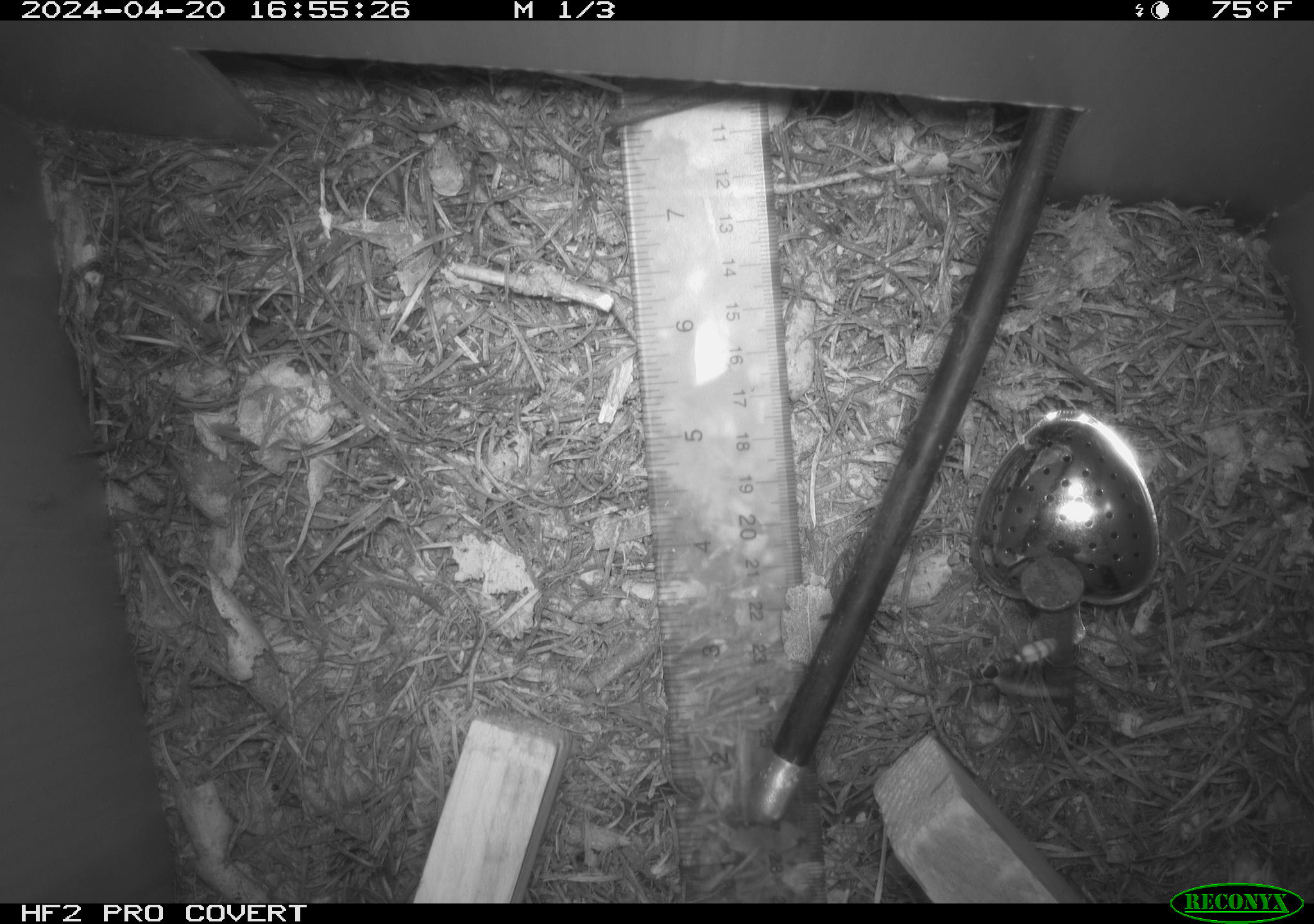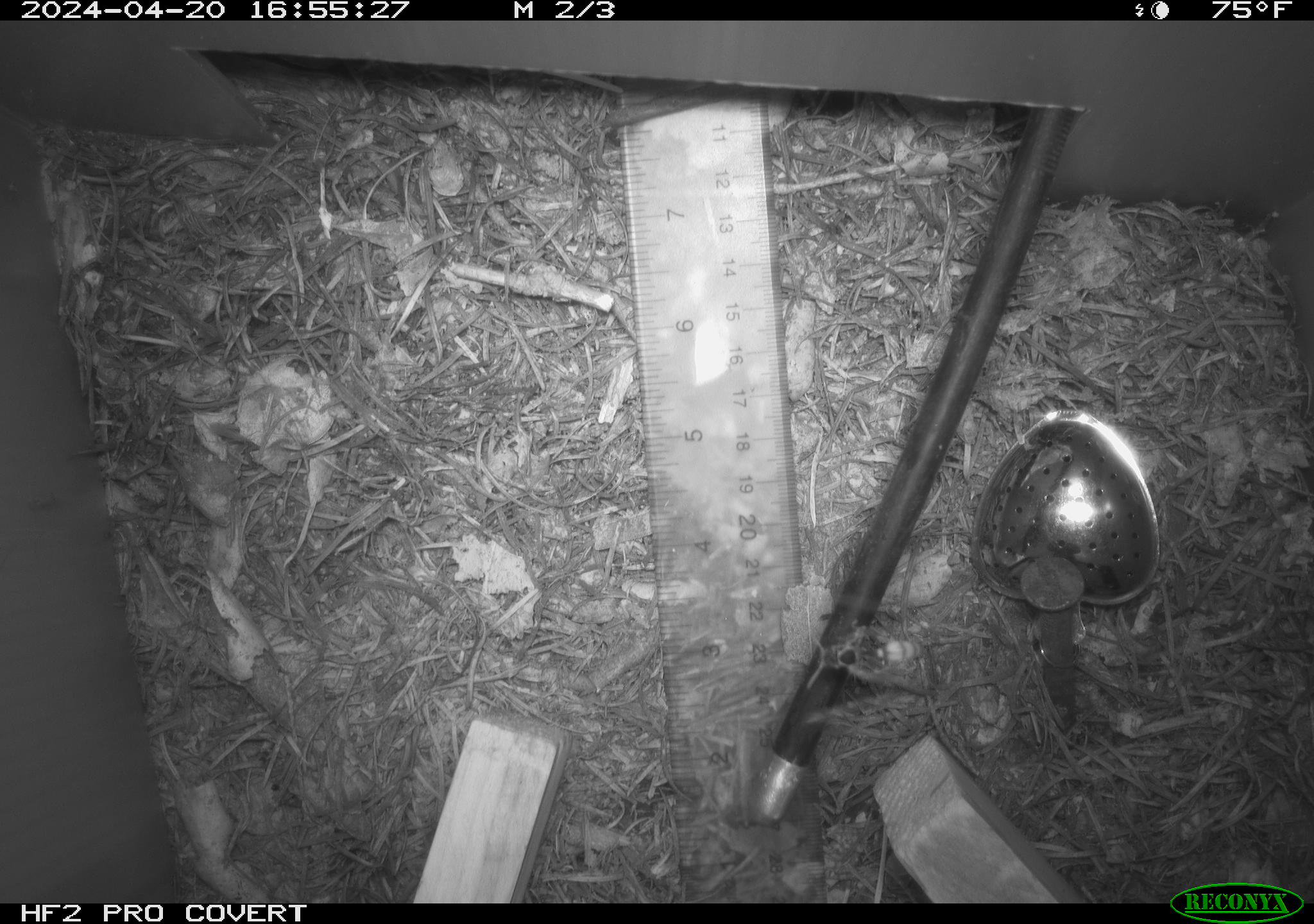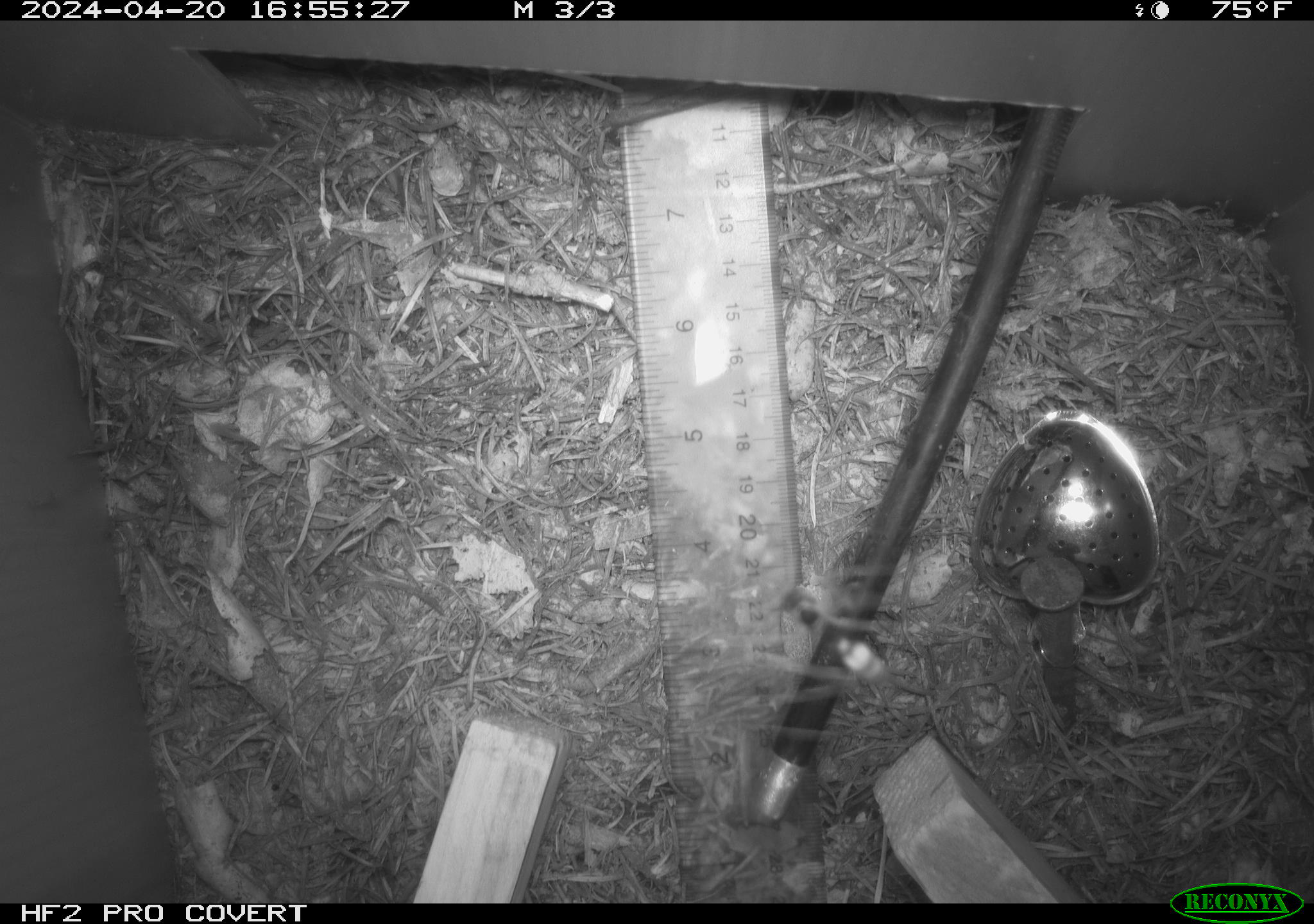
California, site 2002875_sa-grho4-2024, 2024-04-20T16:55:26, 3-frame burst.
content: unidentified animal